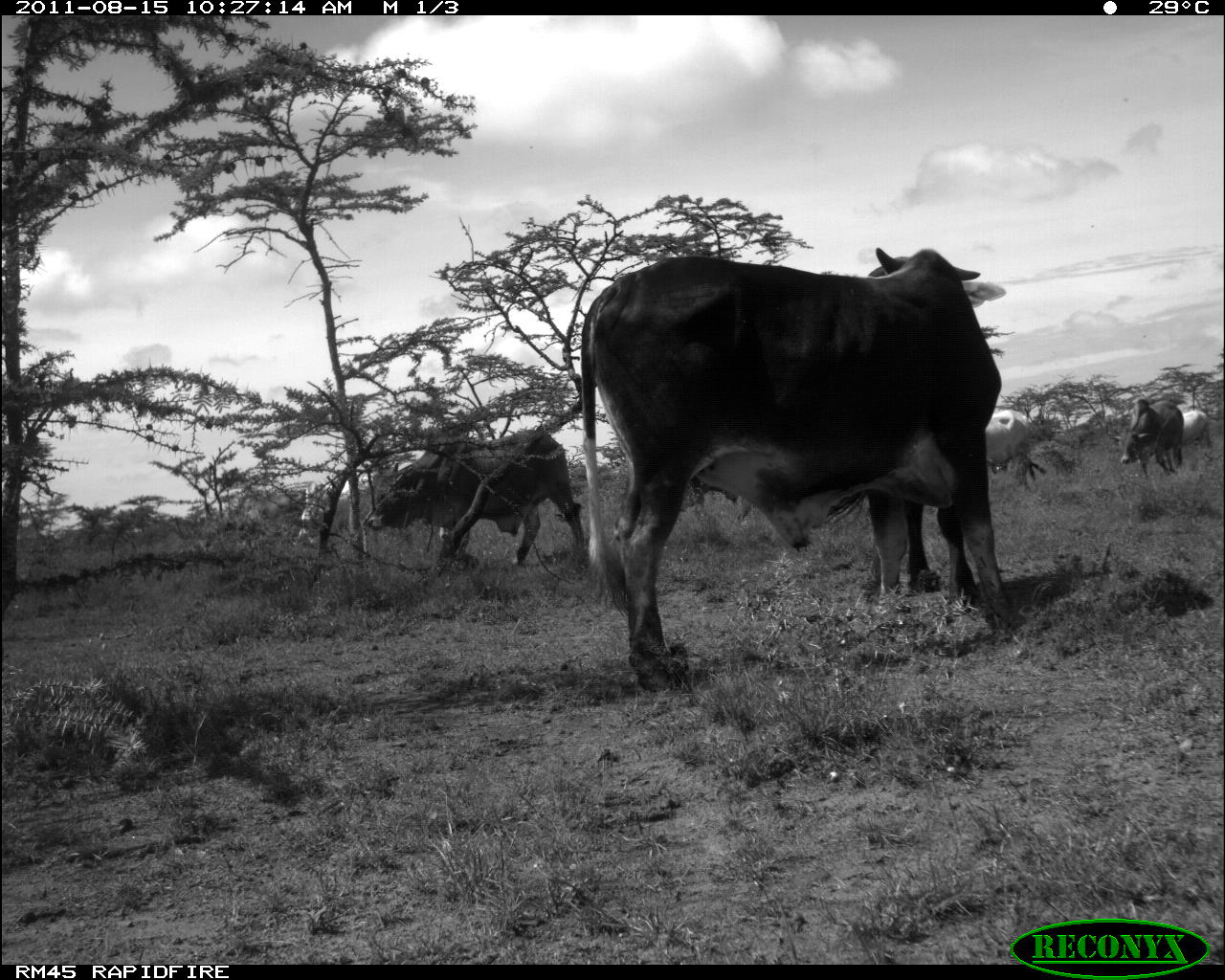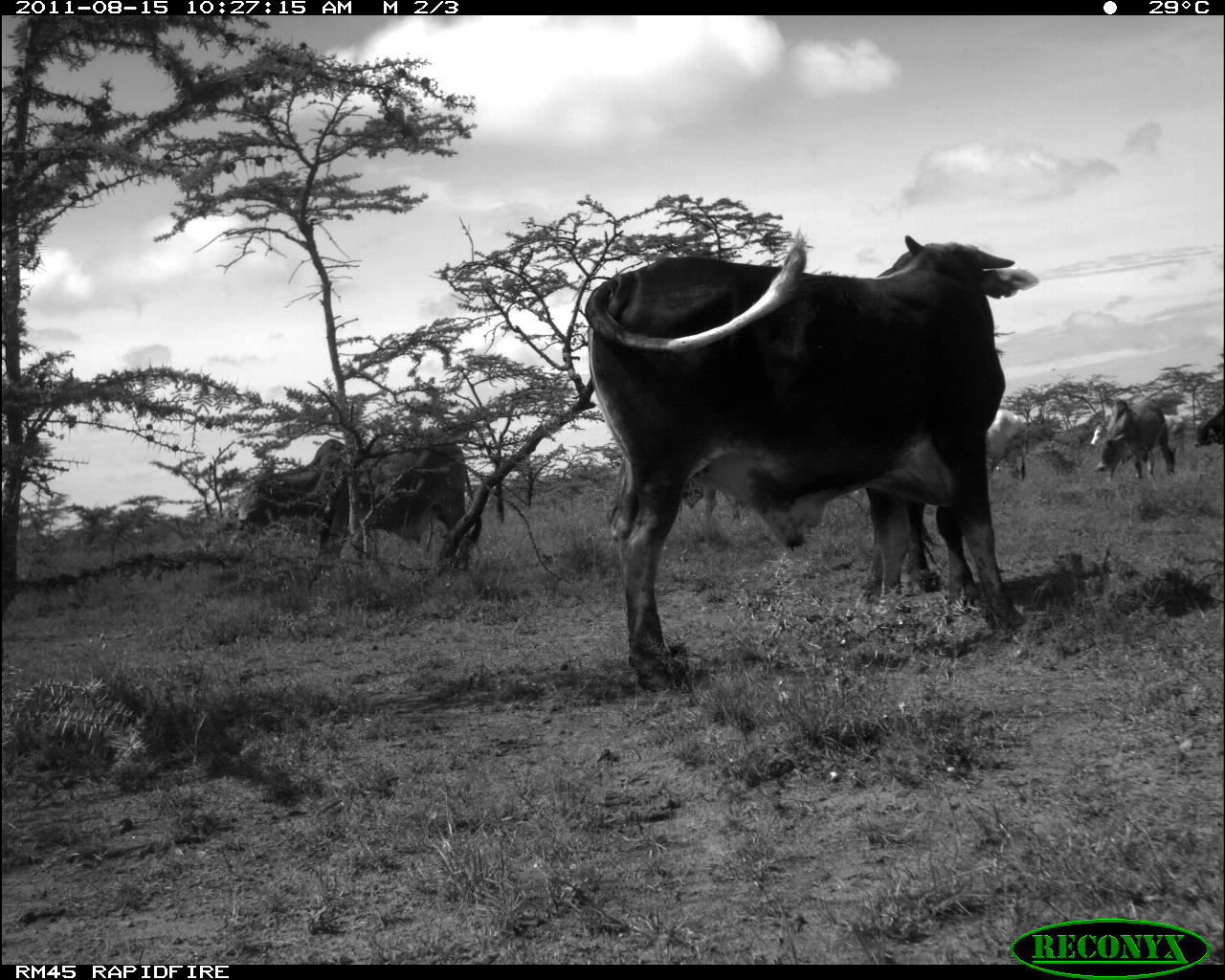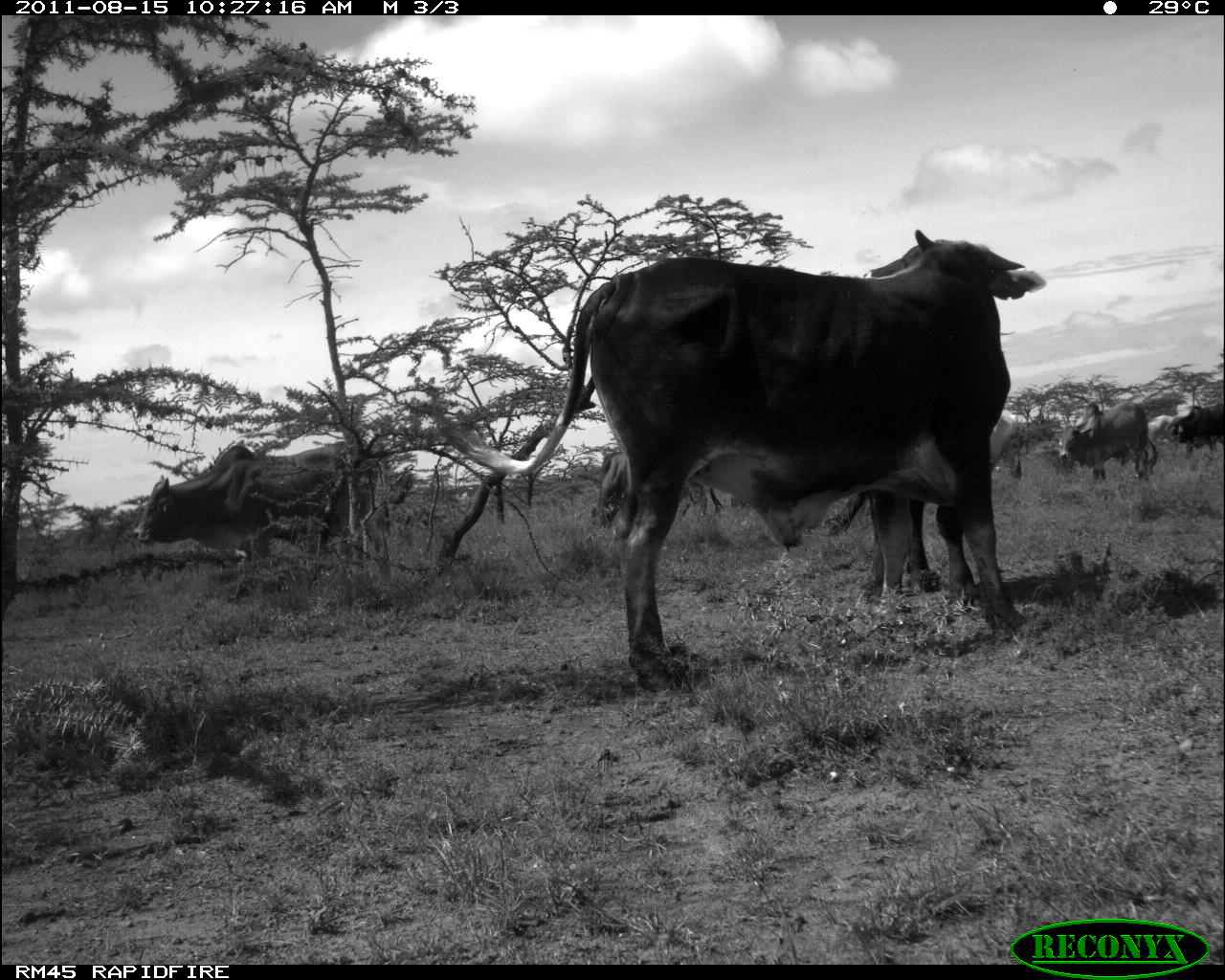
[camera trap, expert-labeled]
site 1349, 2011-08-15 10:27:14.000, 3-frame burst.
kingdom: Animalia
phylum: Chordata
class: Mammalia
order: Artiodactyla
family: Bovidae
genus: Bos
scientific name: Bos taurus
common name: domestic cattle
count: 6